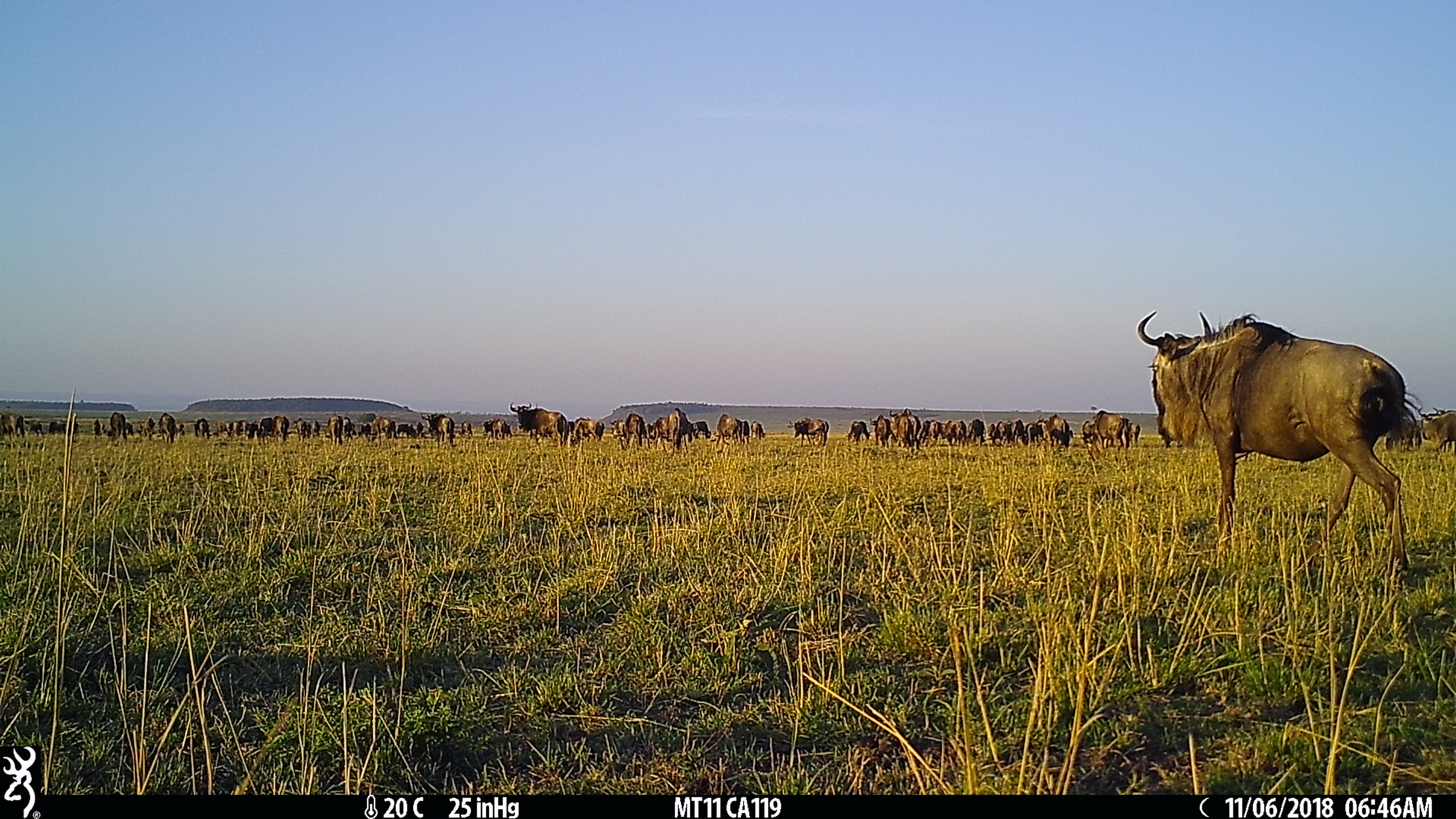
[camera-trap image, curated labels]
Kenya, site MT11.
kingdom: Animalia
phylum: Chordata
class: Mammalia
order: Artiodactyla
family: Bovidae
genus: Connochaetes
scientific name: Connochaetes taurinus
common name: blue wildebeest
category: wildebeest